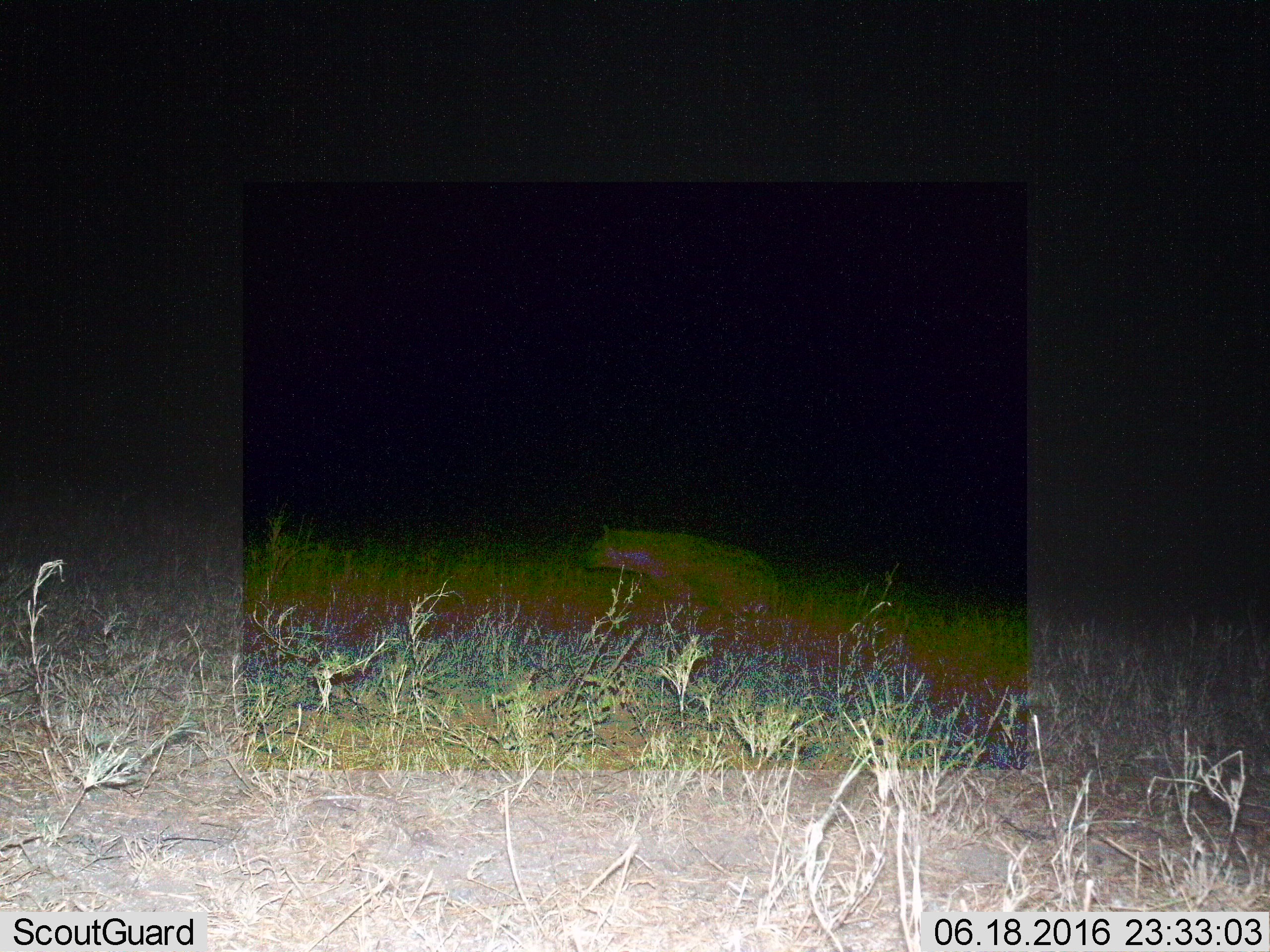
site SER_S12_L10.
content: unidentified animal